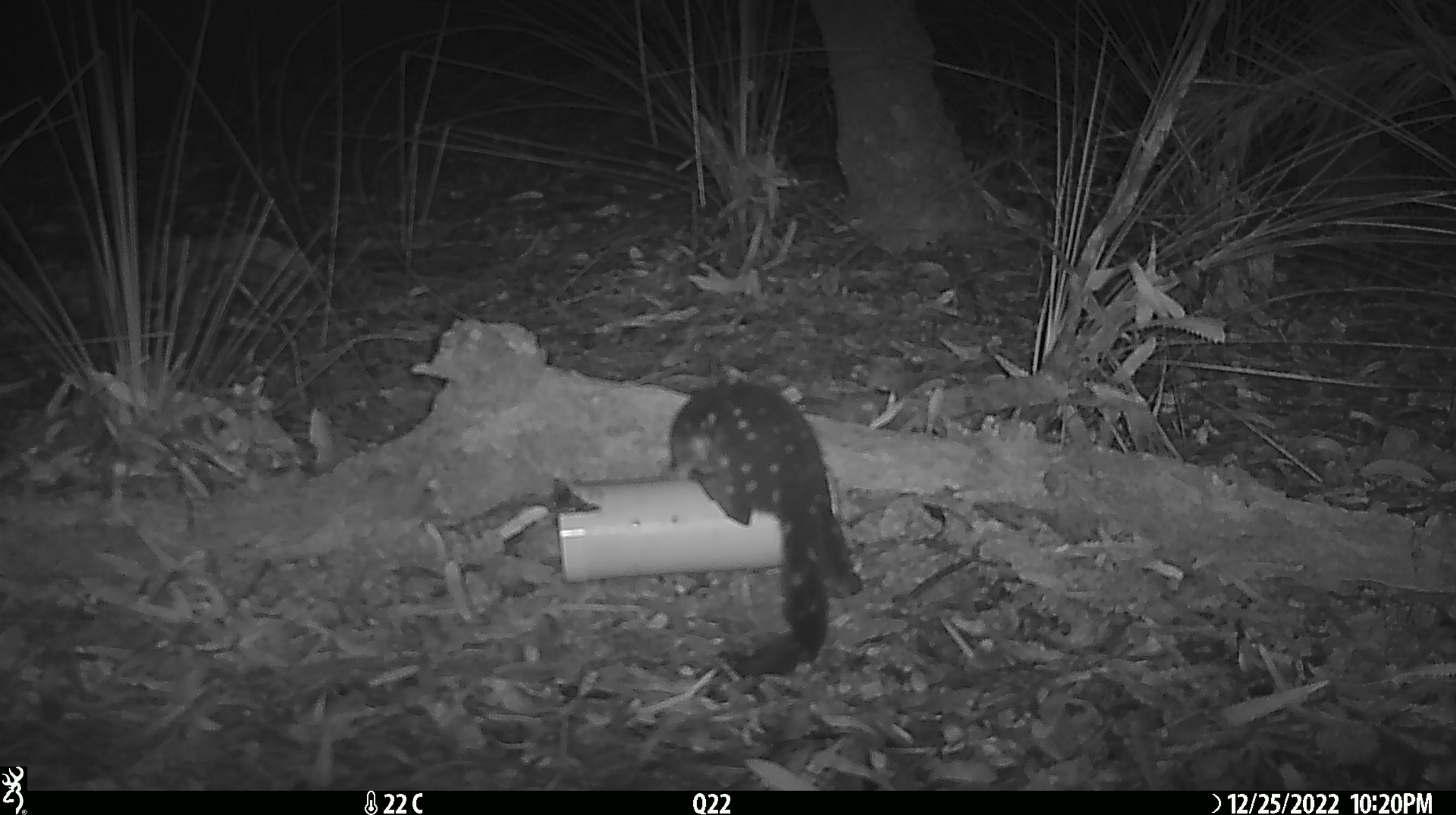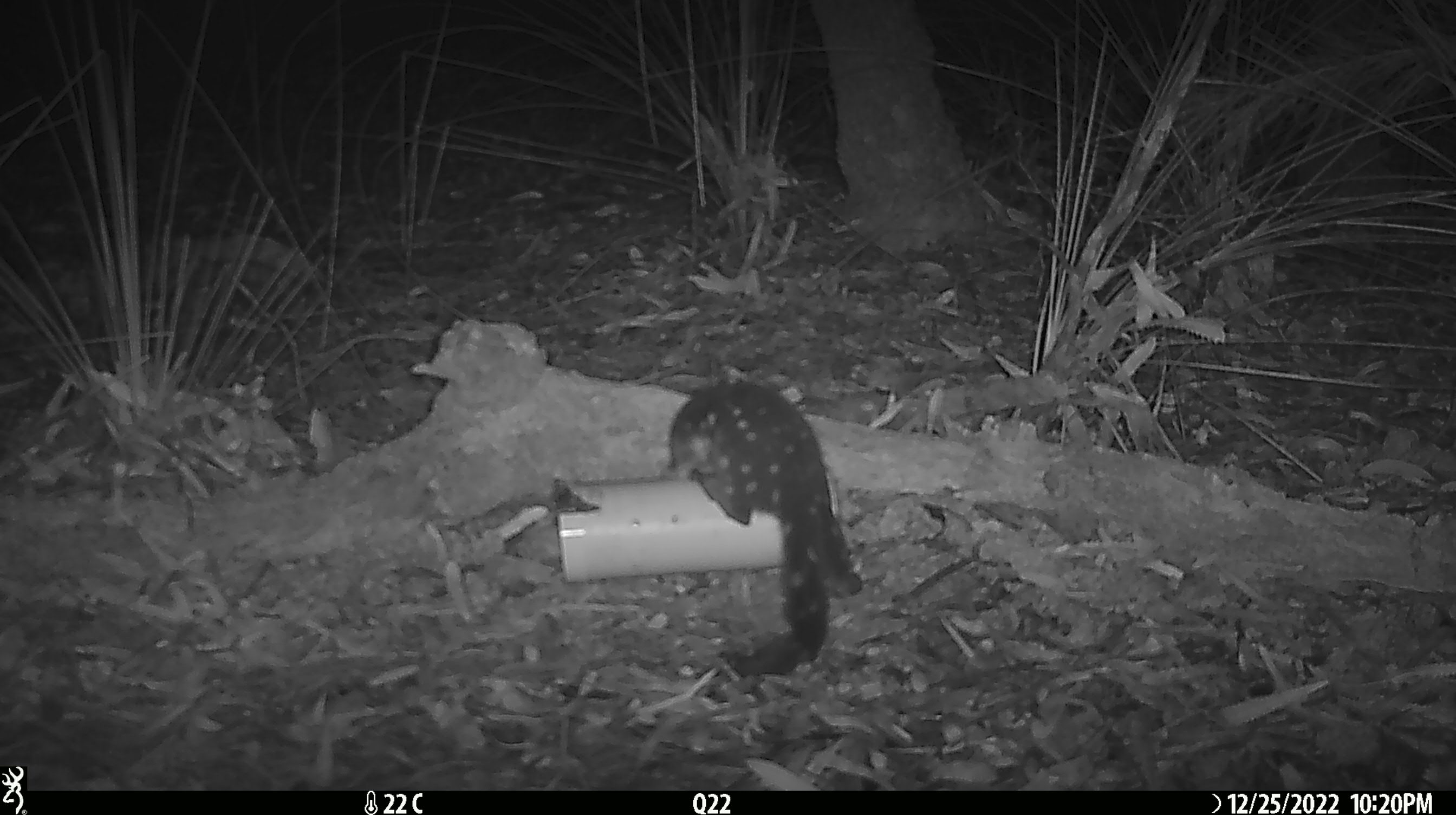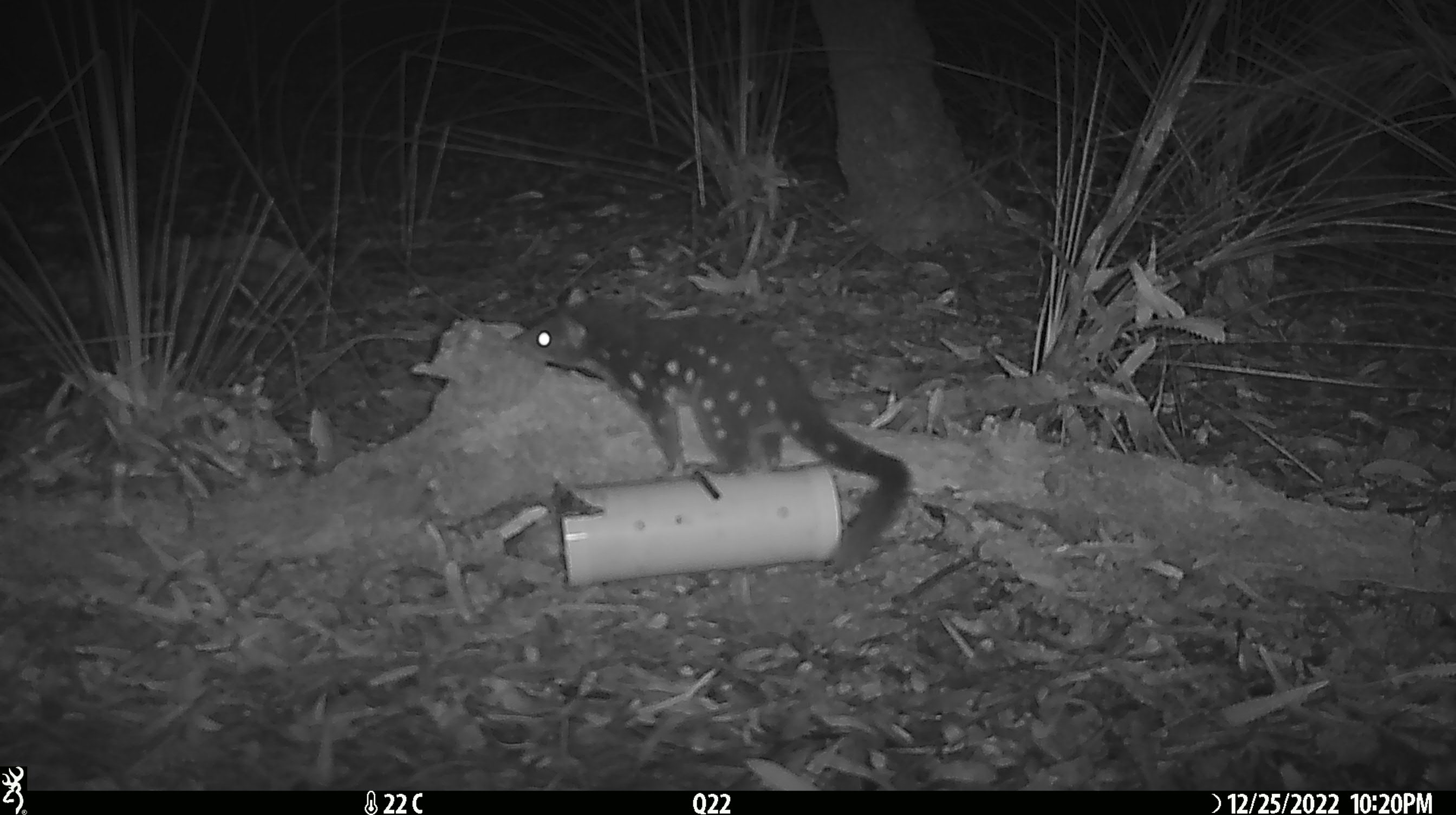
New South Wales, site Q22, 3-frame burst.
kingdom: Animalia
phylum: Chordata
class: Mammalia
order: Dasyuromorphia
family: Dasyuridae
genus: Dasyurus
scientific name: Dasyurus maculatus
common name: spotted-tailed quoll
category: quoll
Quoll (spotted-tailed quoll) (Dasyurus maculatus).